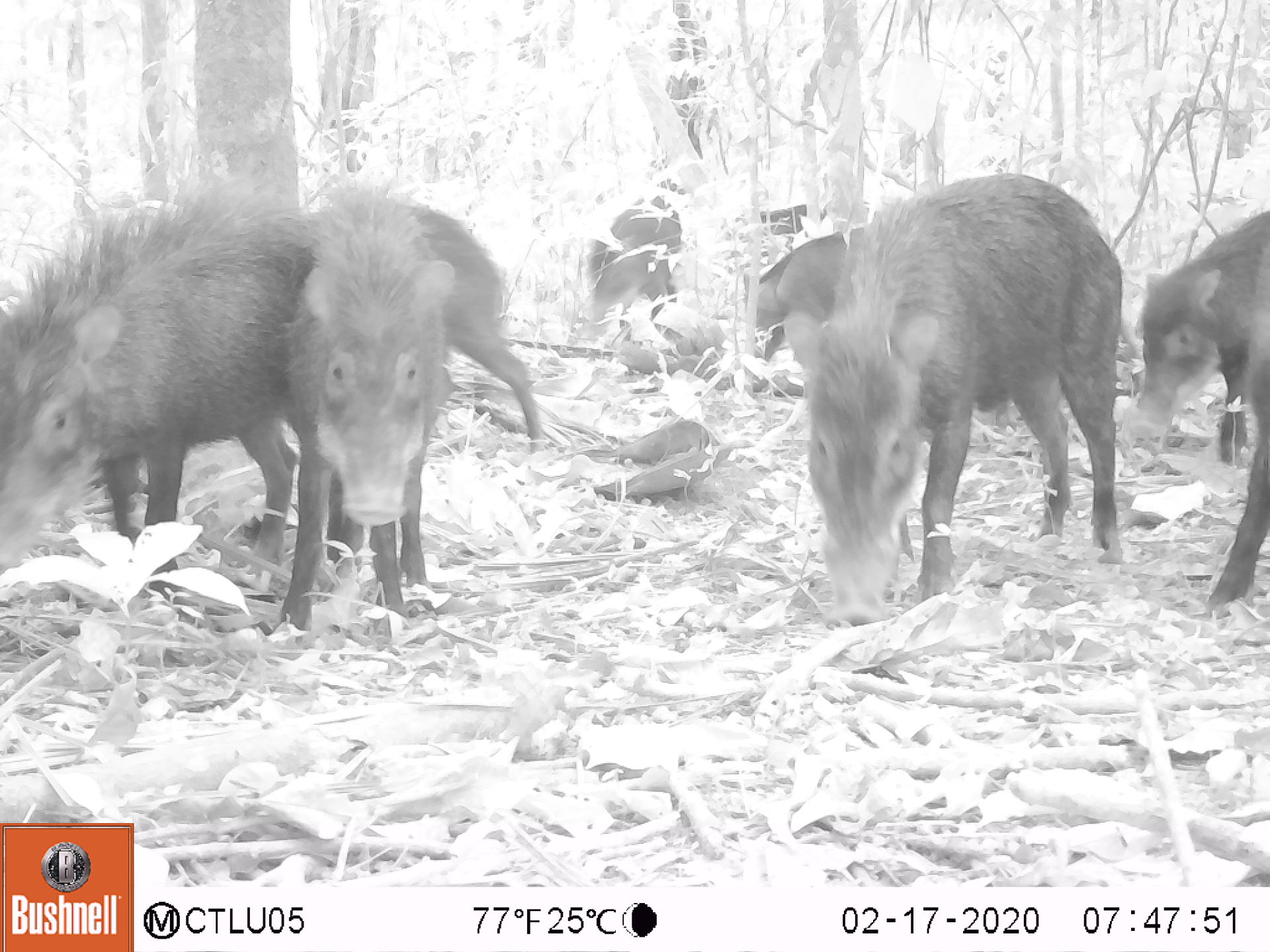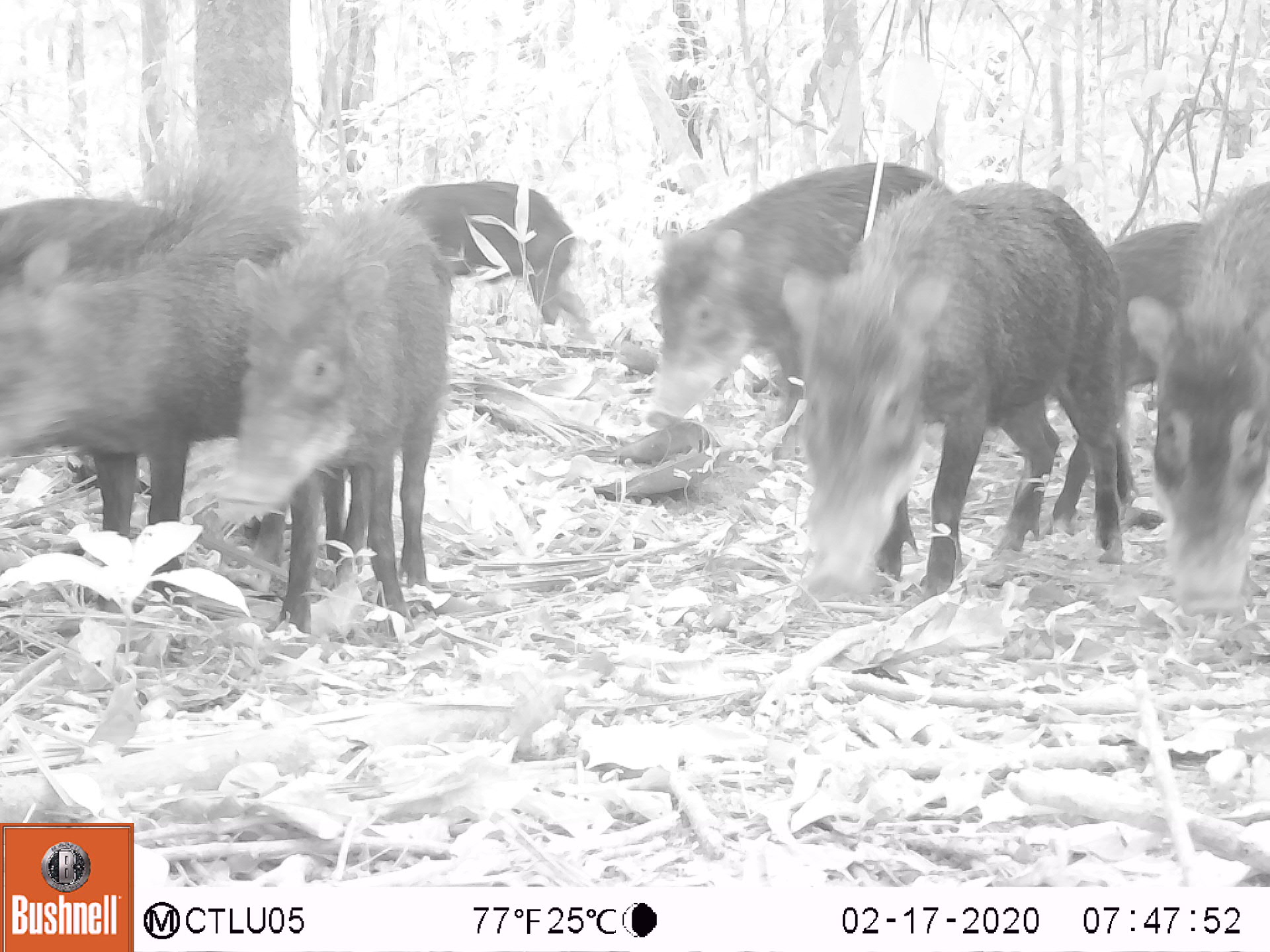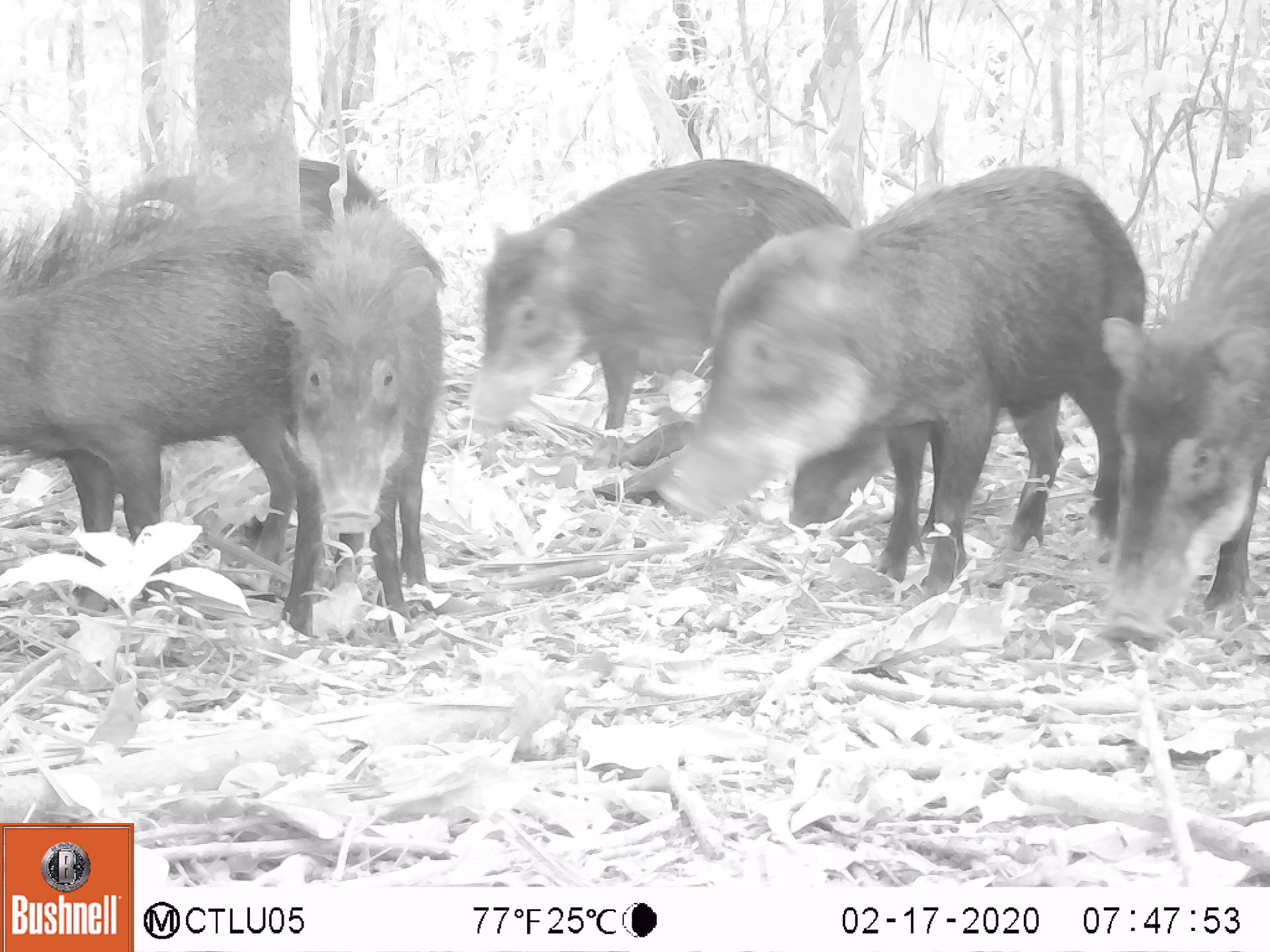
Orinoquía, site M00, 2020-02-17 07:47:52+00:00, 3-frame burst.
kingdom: Animalia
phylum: Chordata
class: Mammalia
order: Artiodactyla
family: Tayassuidae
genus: Tayassu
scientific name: Tayassu pecari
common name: white-lipped peccary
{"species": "white-lipped peccary (Tayassu pecari)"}